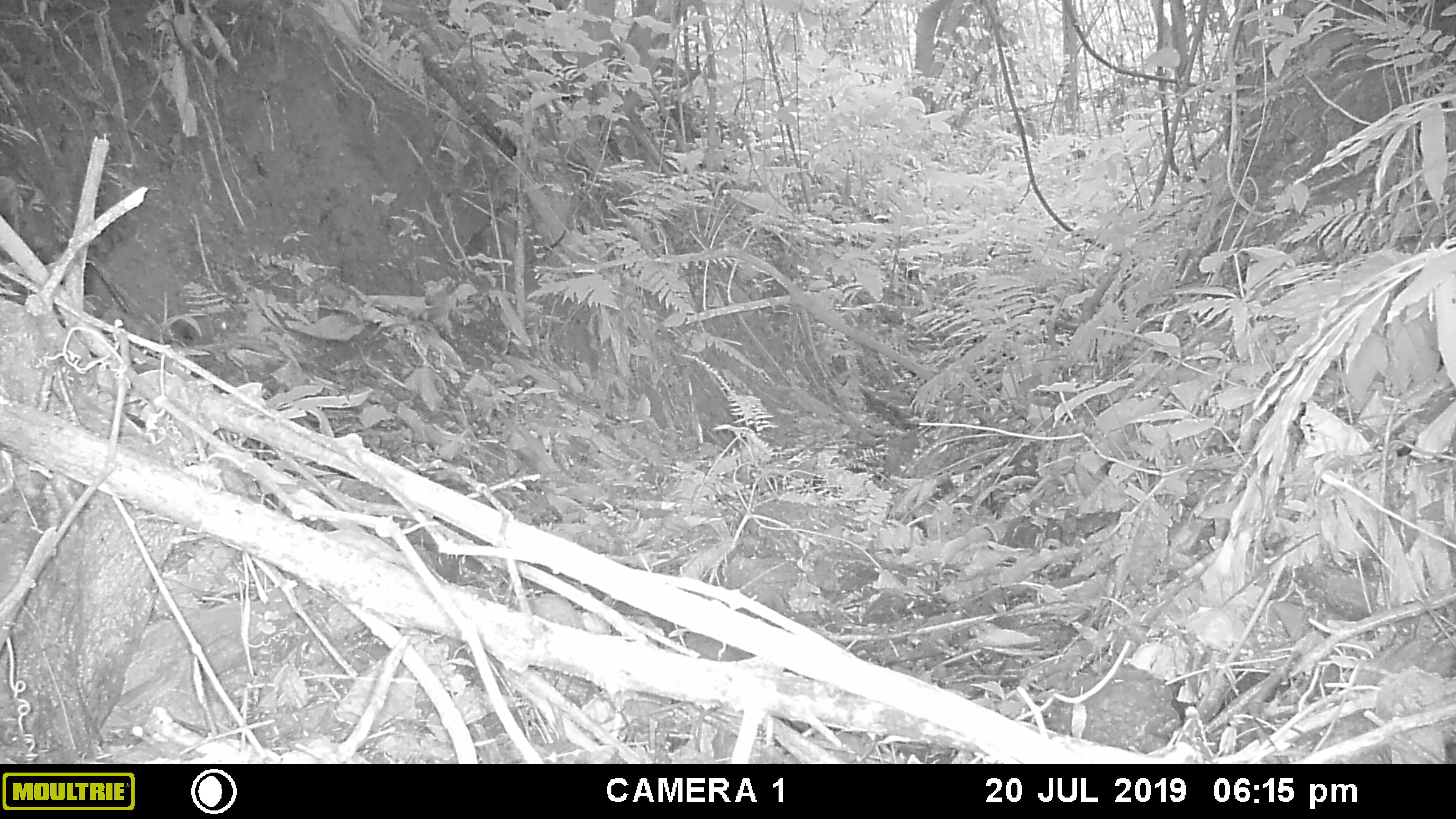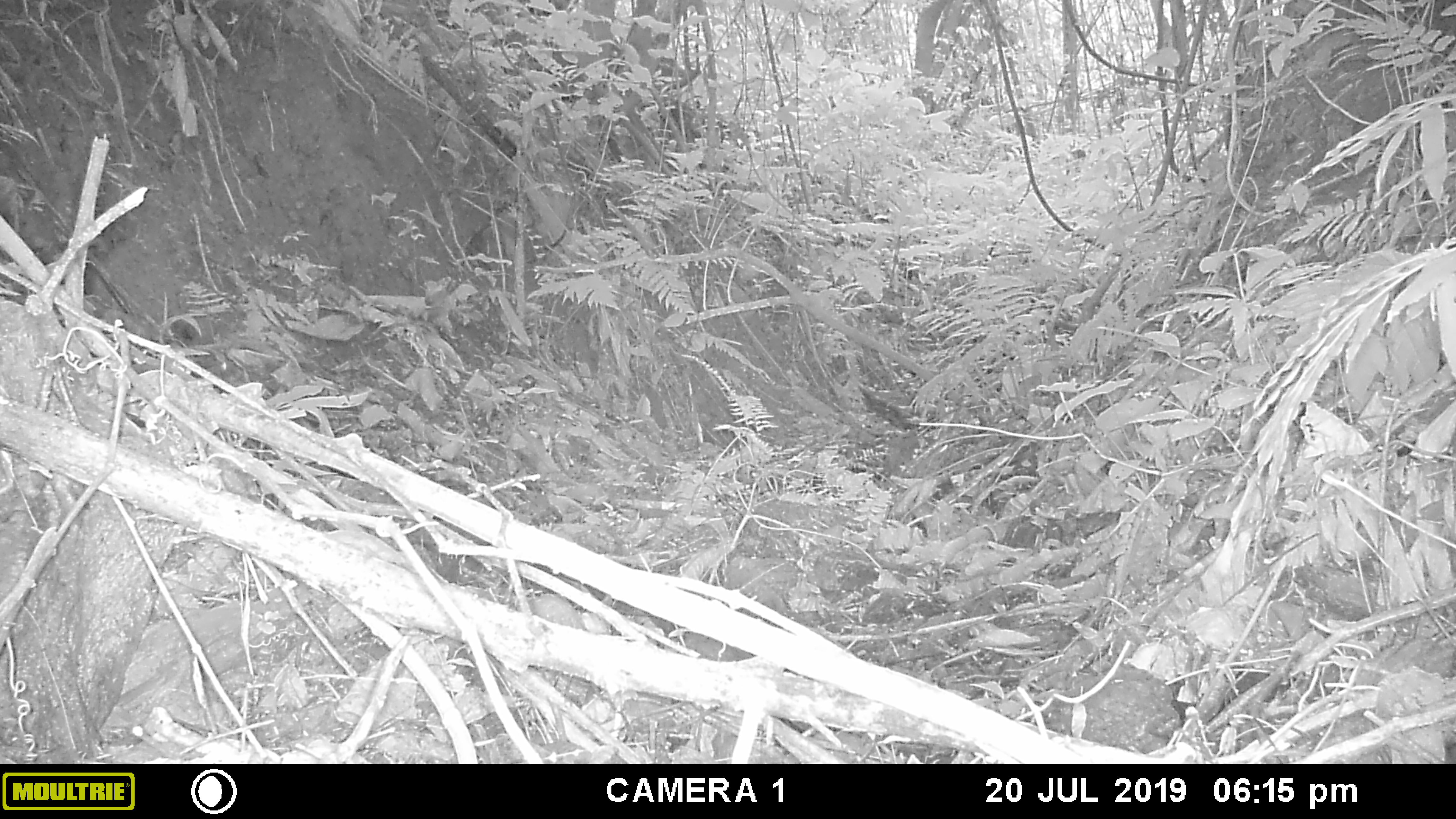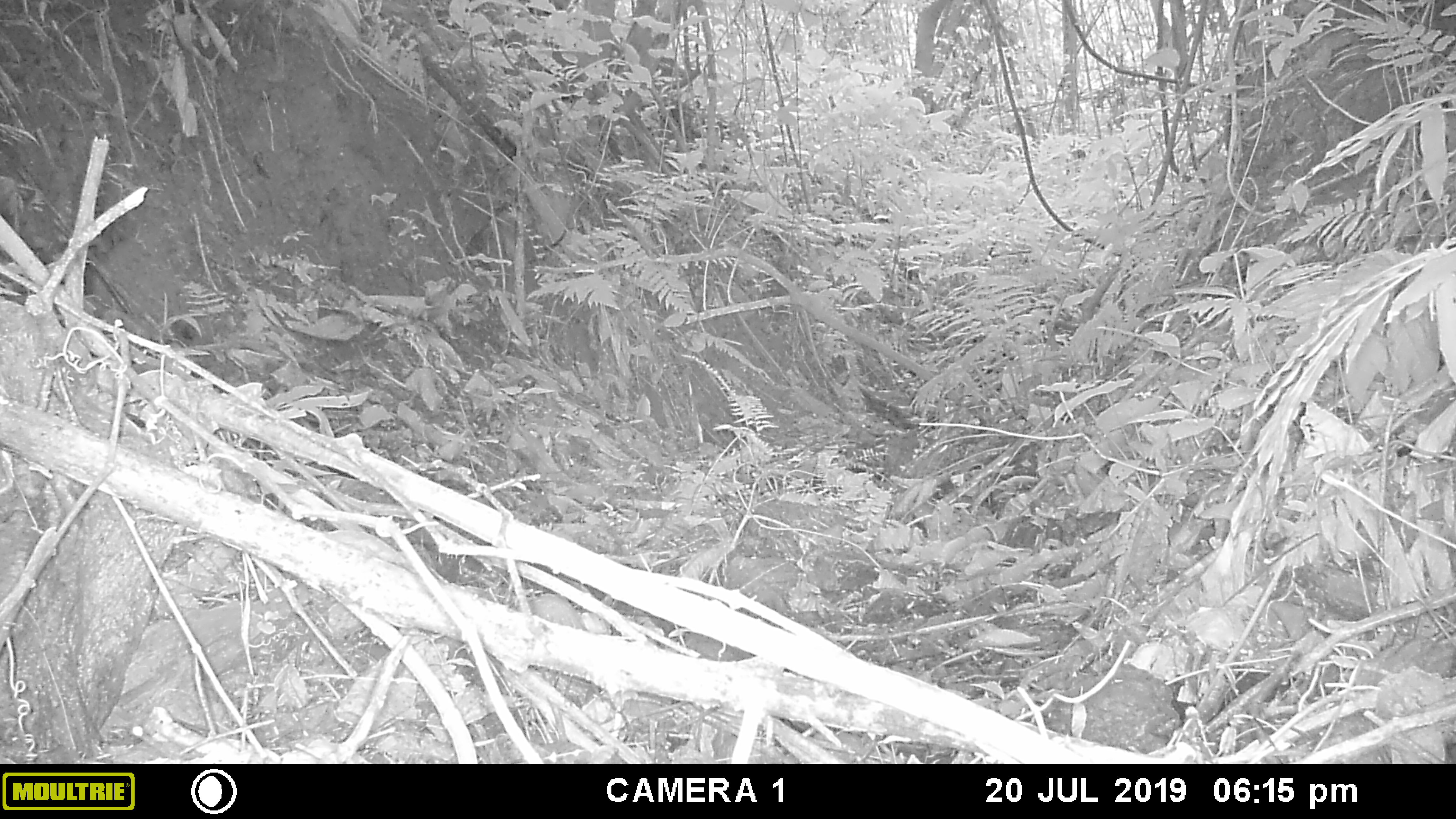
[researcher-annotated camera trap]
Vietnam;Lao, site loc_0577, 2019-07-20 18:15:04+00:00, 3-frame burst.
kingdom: Animalia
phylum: Arthropoda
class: Insecta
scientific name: Insecta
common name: insect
Insect (Insecta). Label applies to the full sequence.